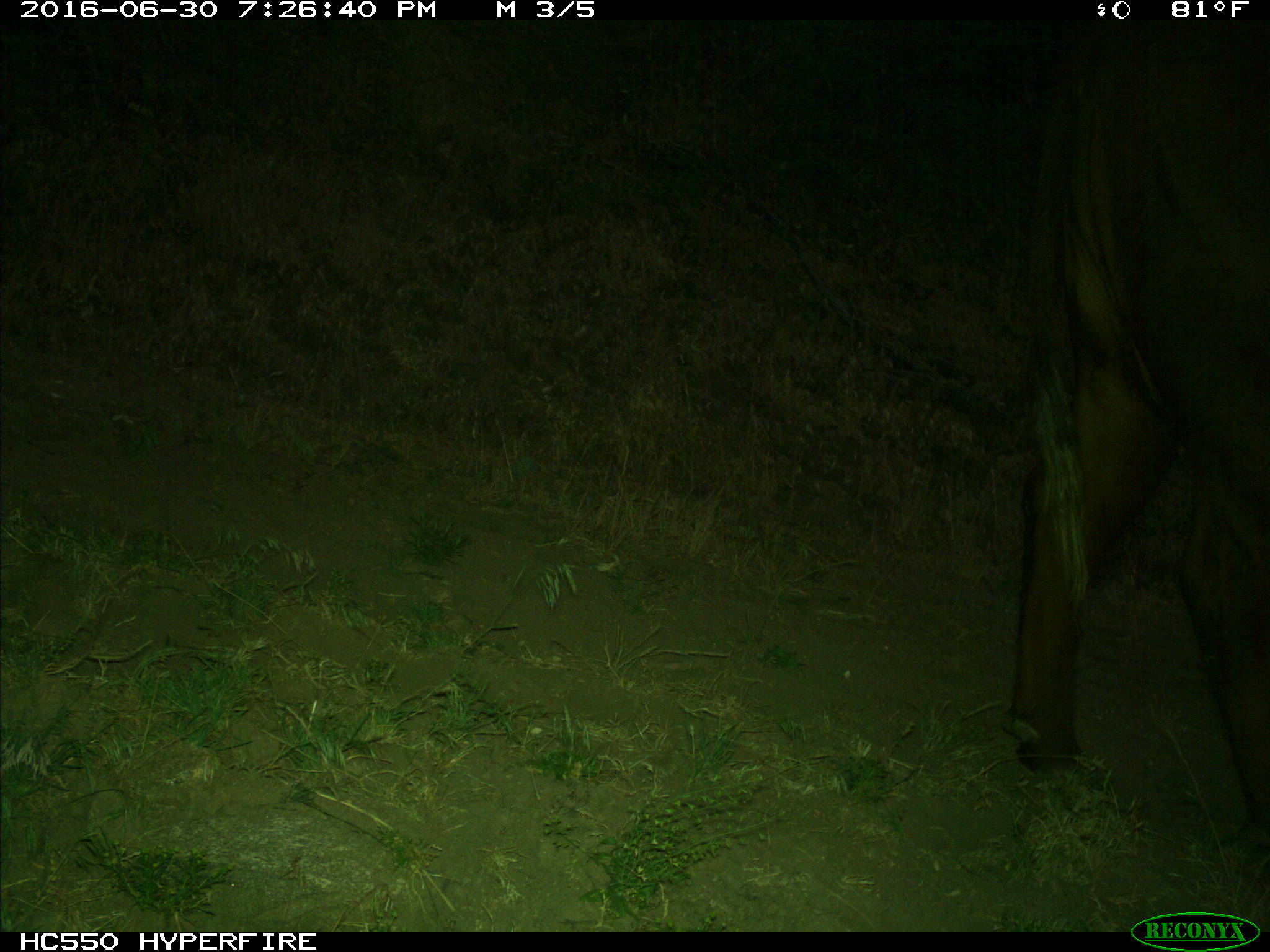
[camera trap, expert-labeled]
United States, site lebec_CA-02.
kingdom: Animalia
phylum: Chordata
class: Mammalia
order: Artiodactyla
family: Bovidae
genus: Bos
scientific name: Bos taurus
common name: domestic cow